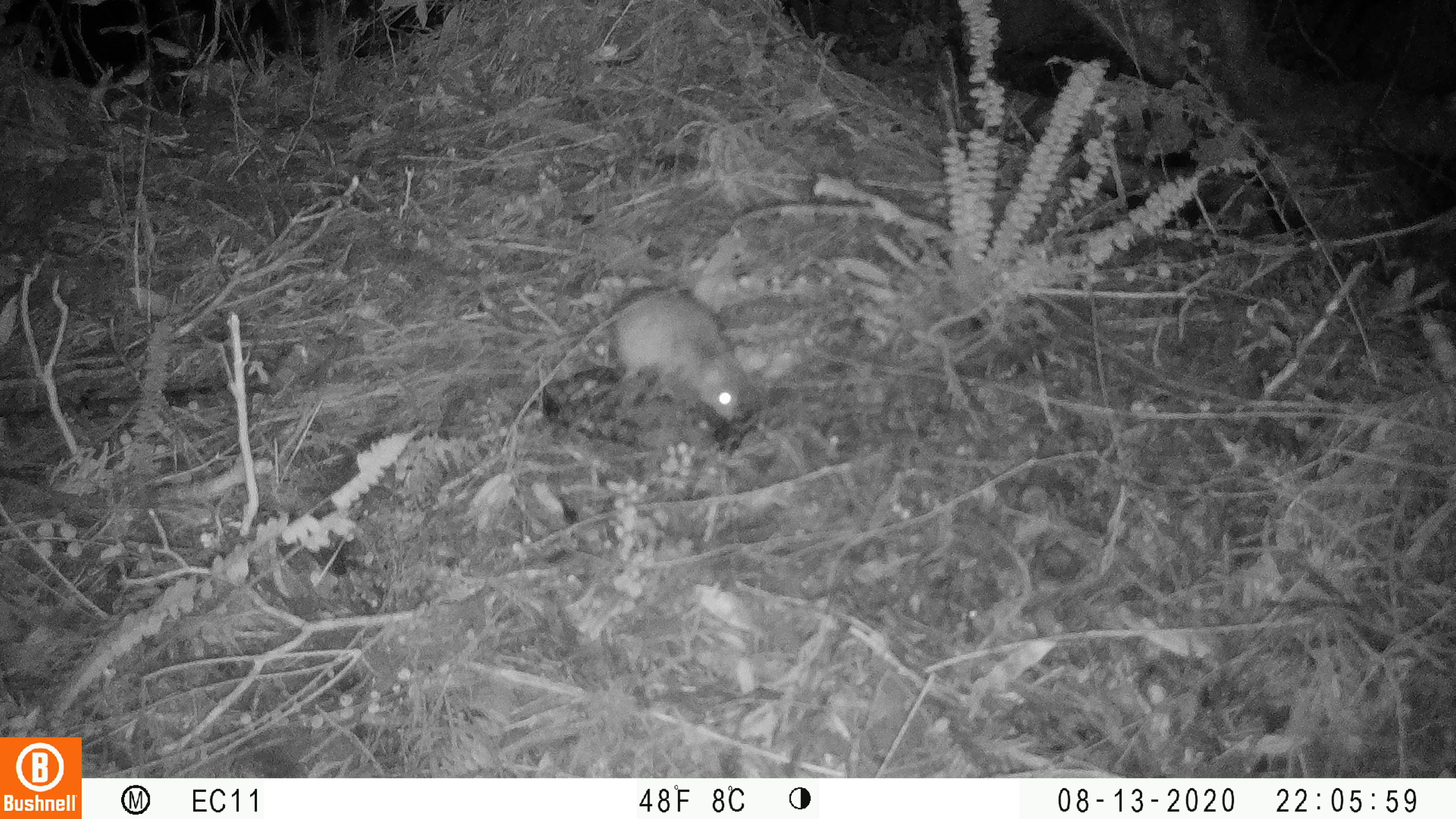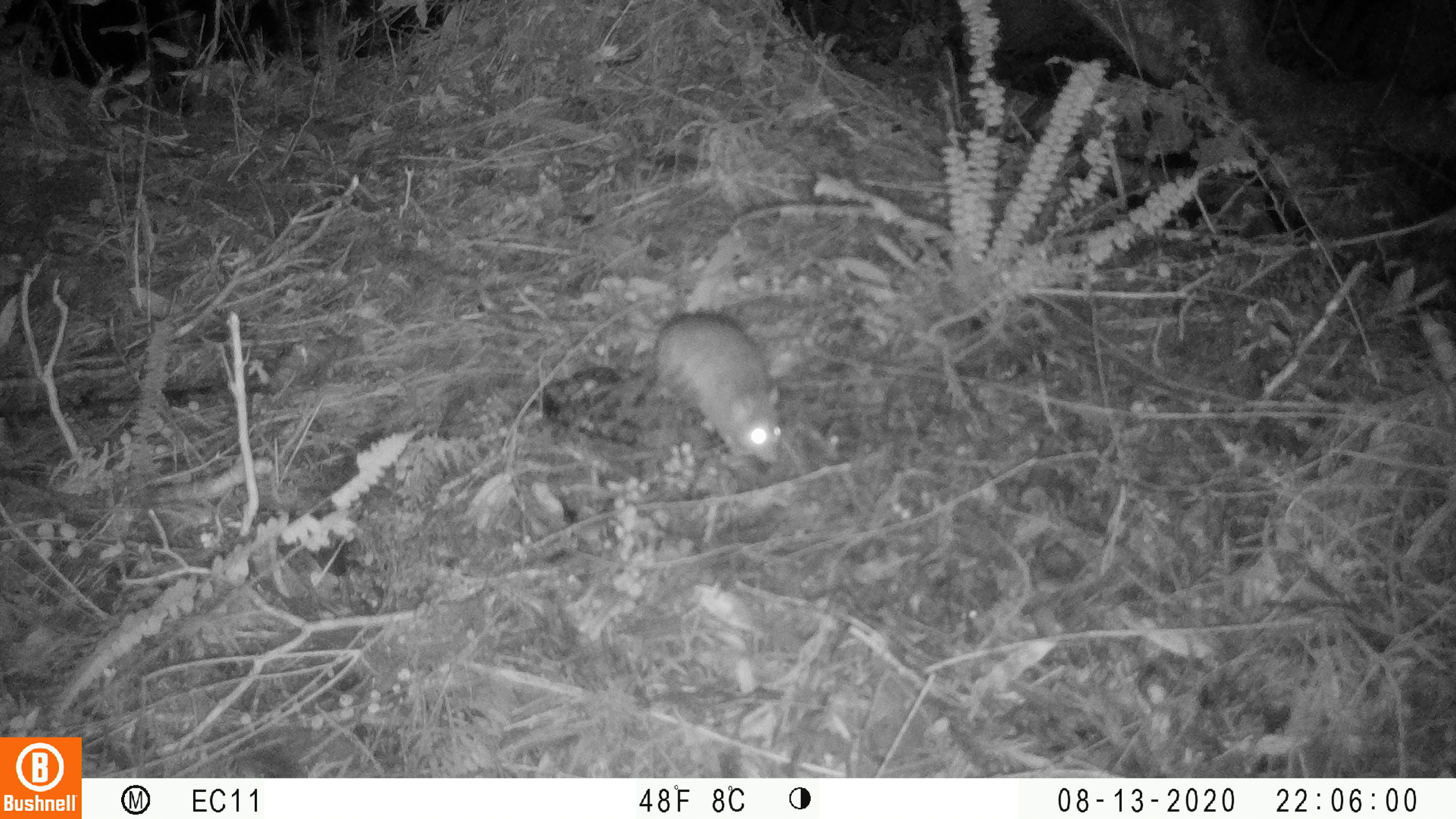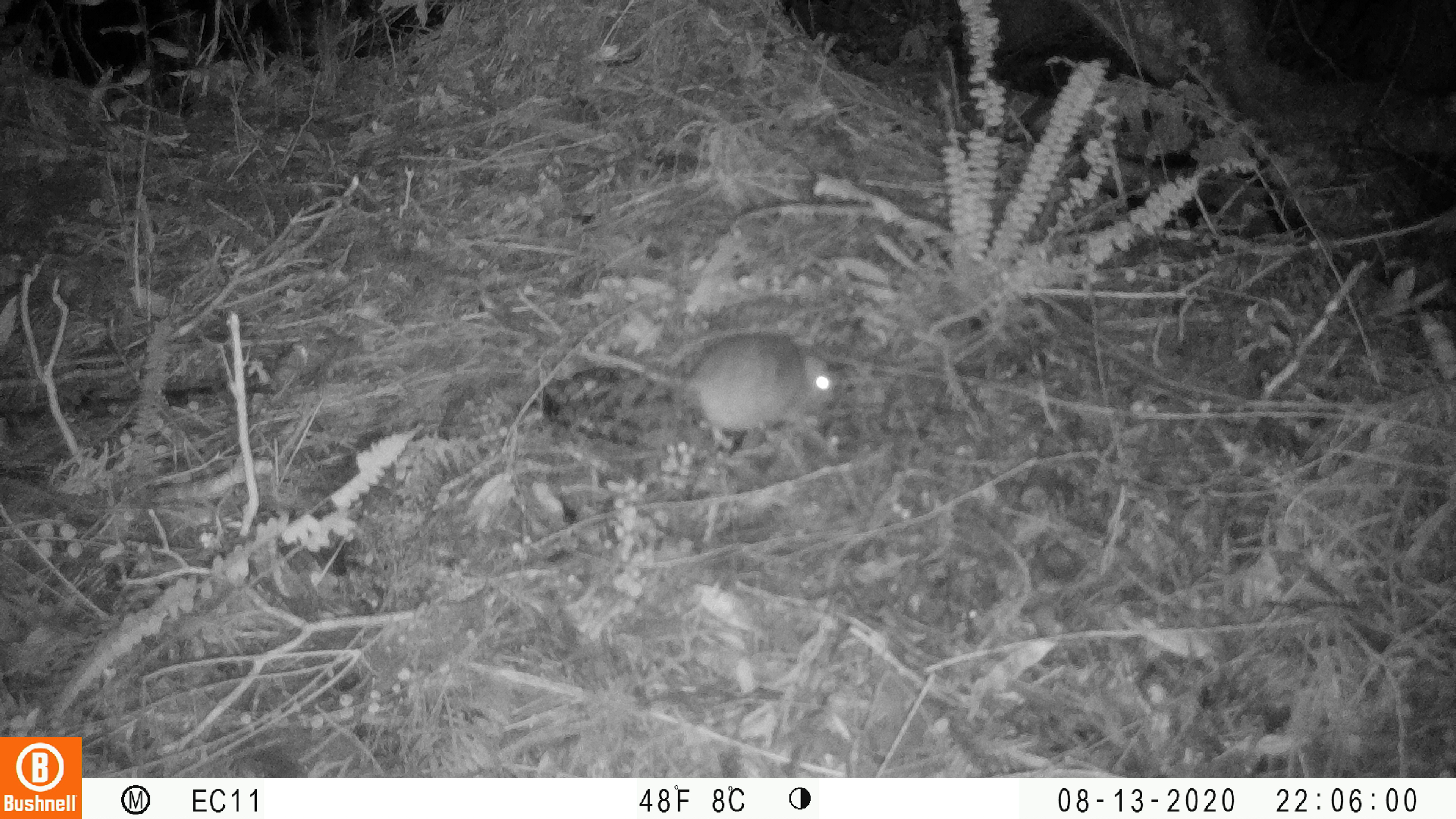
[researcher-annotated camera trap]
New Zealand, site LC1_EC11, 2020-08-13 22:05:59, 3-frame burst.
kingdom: Animalia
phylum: Chordata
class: Mammalia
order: Rodentia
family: Muridae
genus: Rattus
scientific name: Rattus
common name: rat